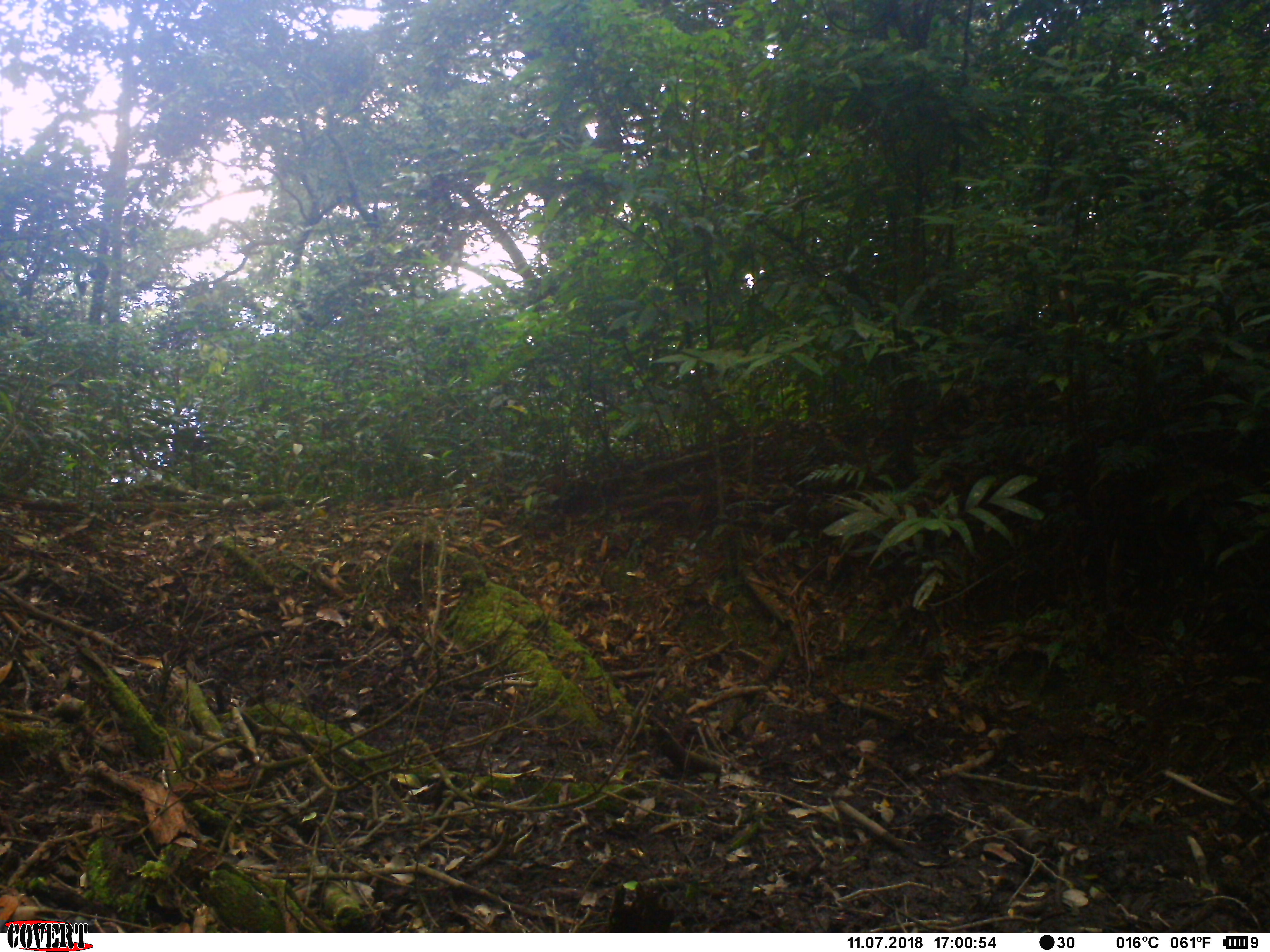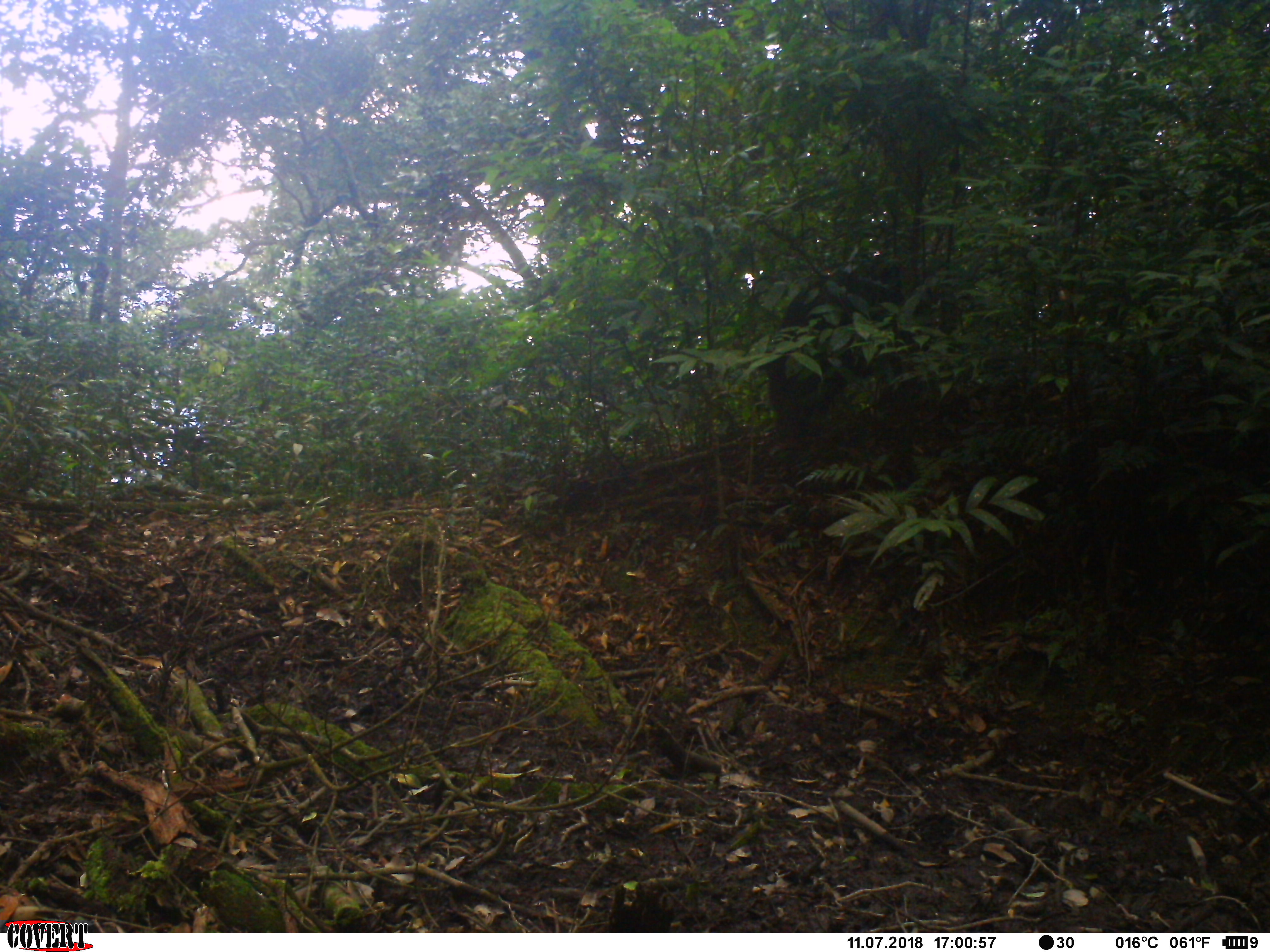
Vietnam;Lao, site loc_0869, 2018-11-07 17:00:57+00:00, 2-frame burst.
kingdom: Animalia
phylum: Chordata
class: Mammalia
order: Artiodactyla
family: Suidae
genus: Sus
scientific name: Sus scrofa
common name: eurasian wild pig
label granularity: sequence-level